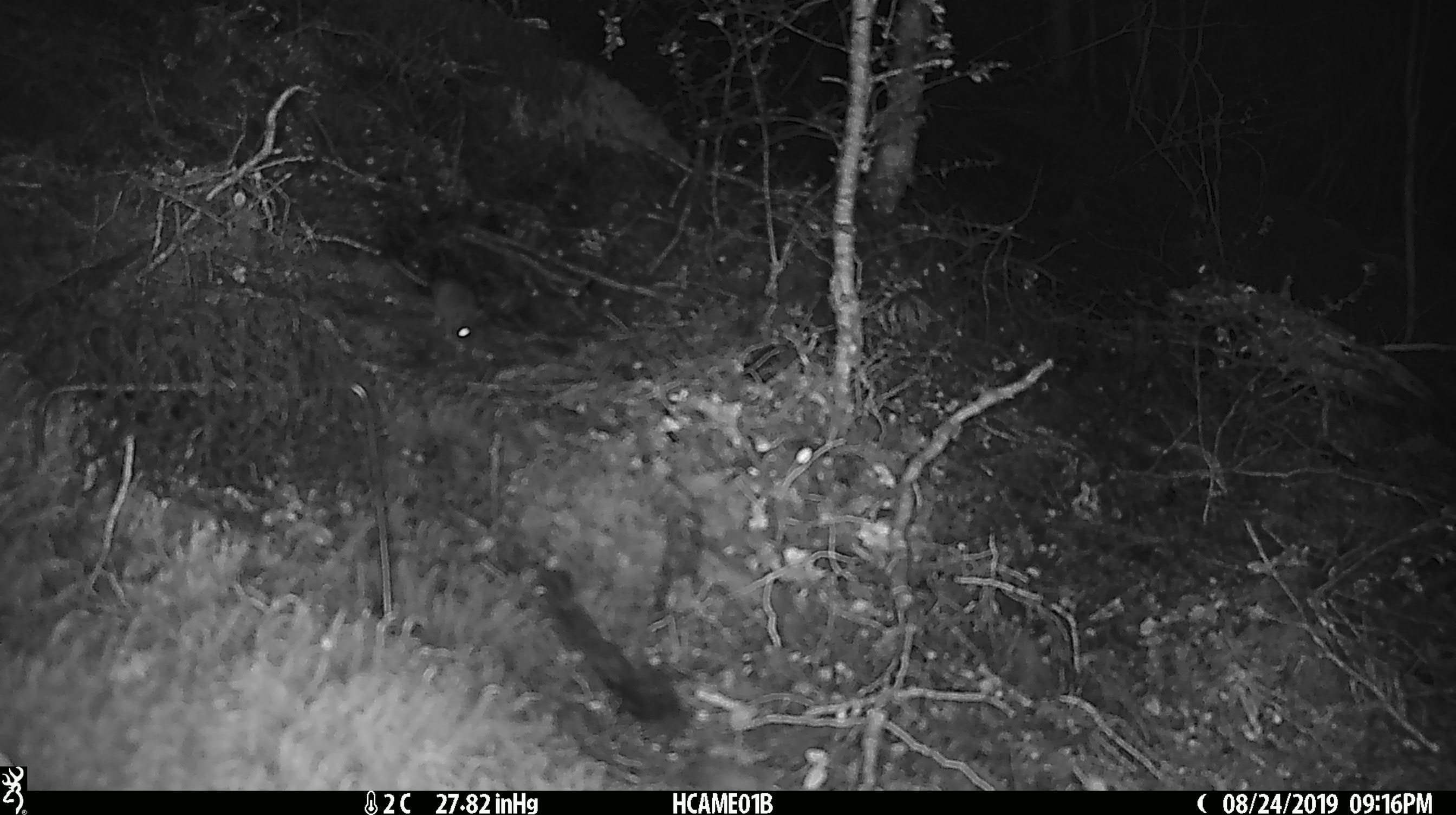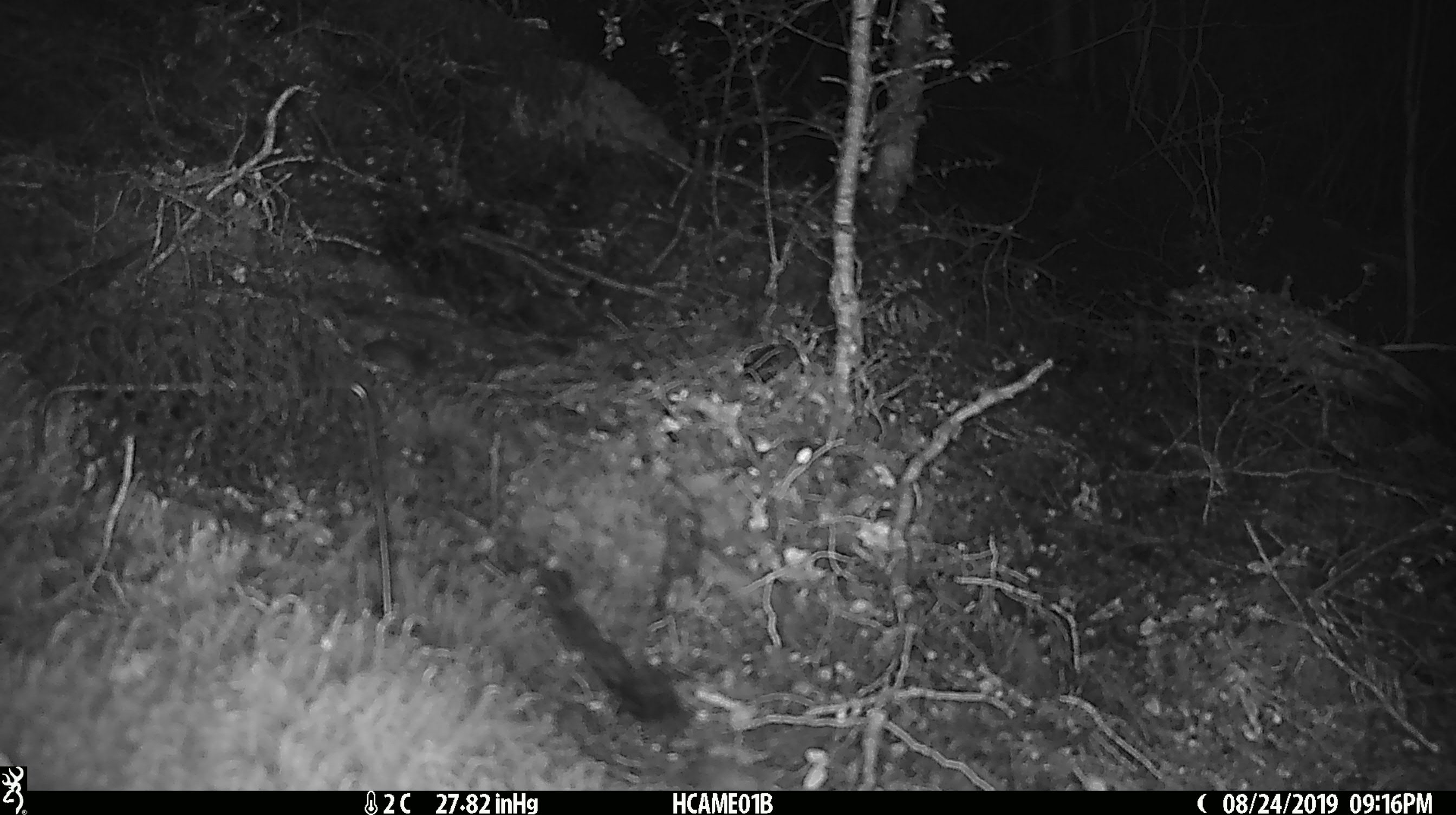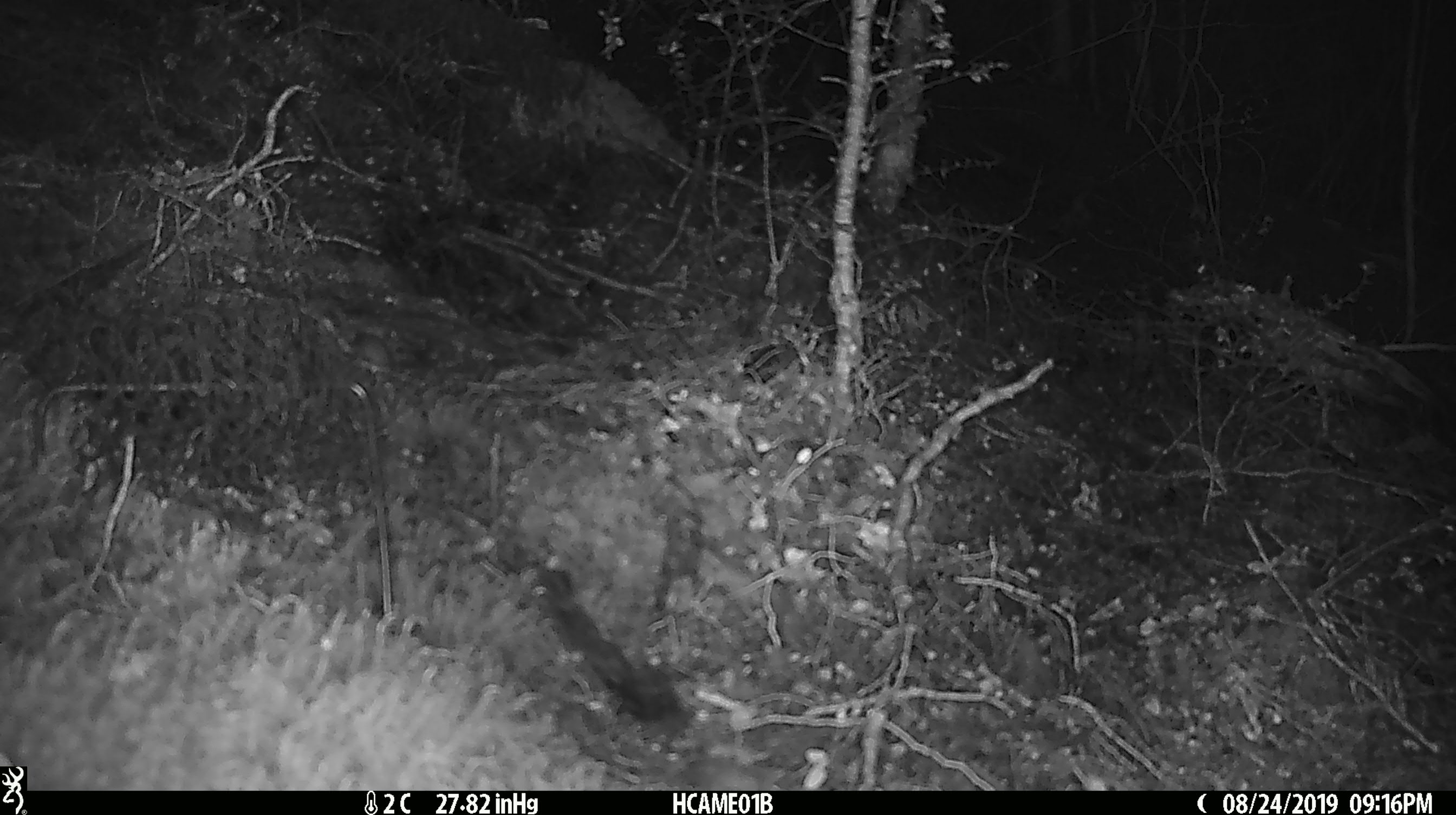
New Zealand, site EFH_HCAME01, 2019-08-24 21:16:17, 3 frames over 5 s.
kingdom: Animalia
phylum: Chordata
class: Mammalia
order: Rodentia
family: Muridae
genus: Mus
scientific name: Mus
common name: mouse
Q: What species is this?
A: Mouse (Mus).